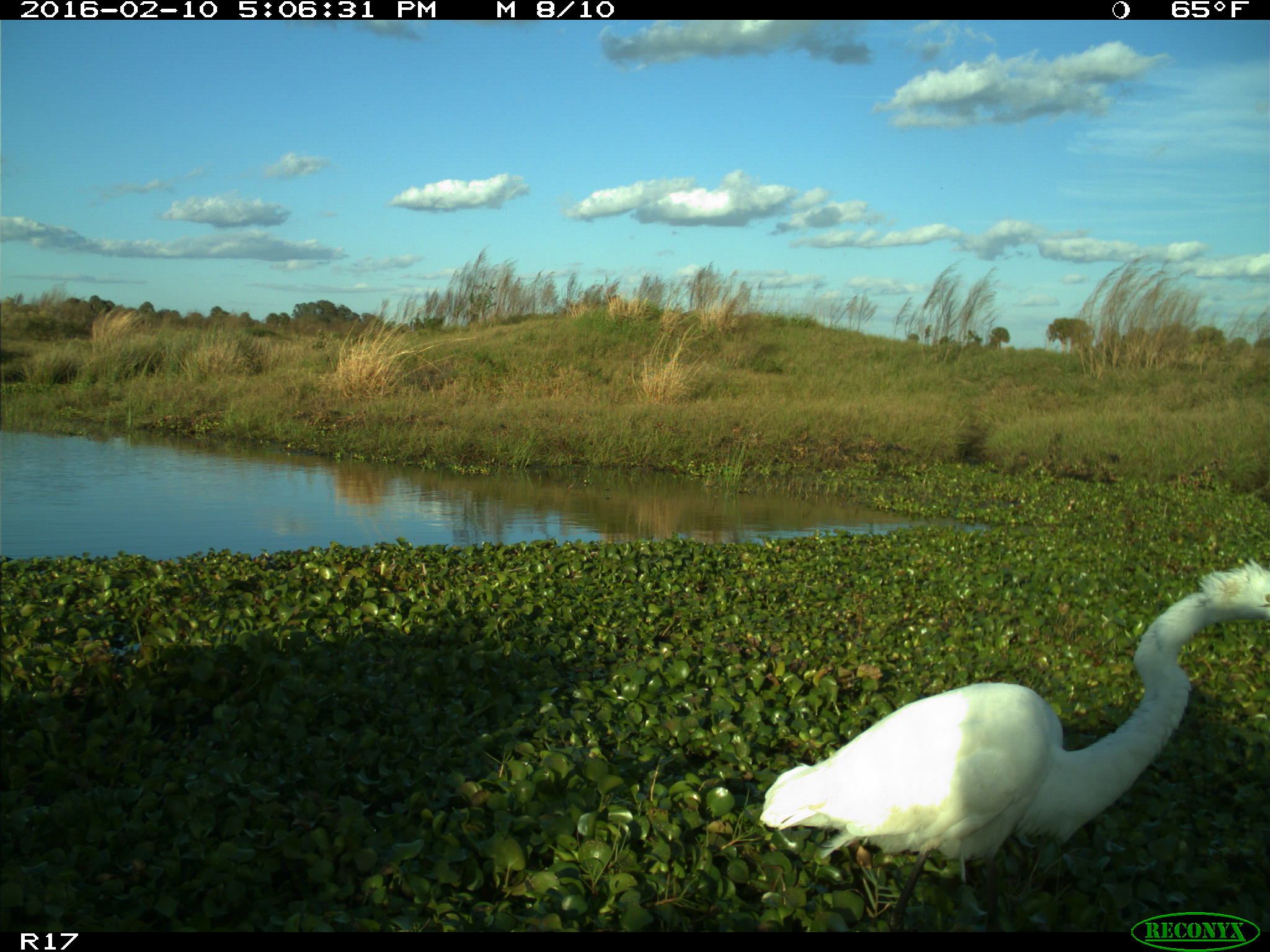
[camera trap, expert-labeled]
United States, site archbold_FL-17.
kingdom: Animalia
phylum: Chordata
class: Aves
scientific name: Aves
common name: birds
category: unidentified bird